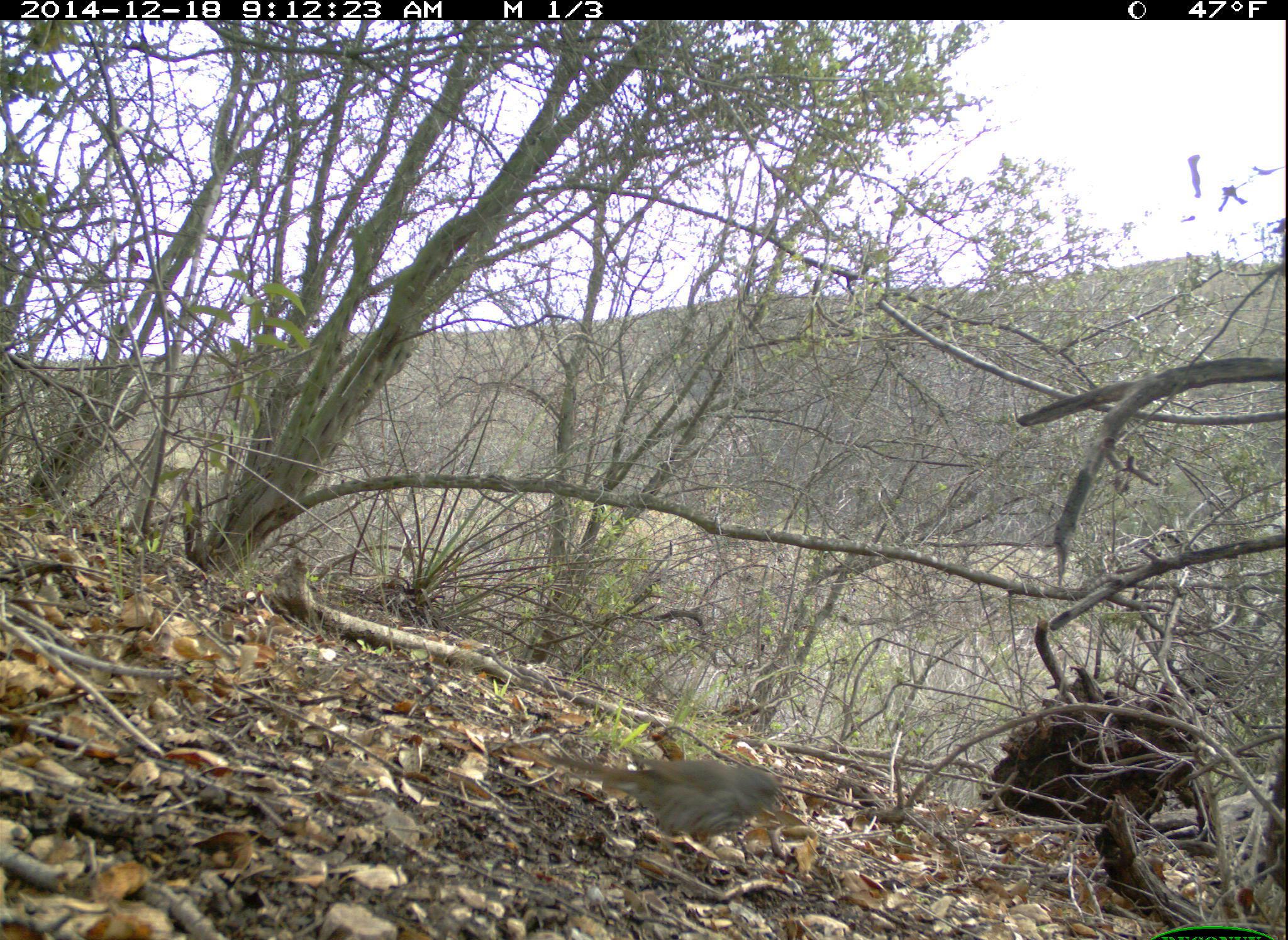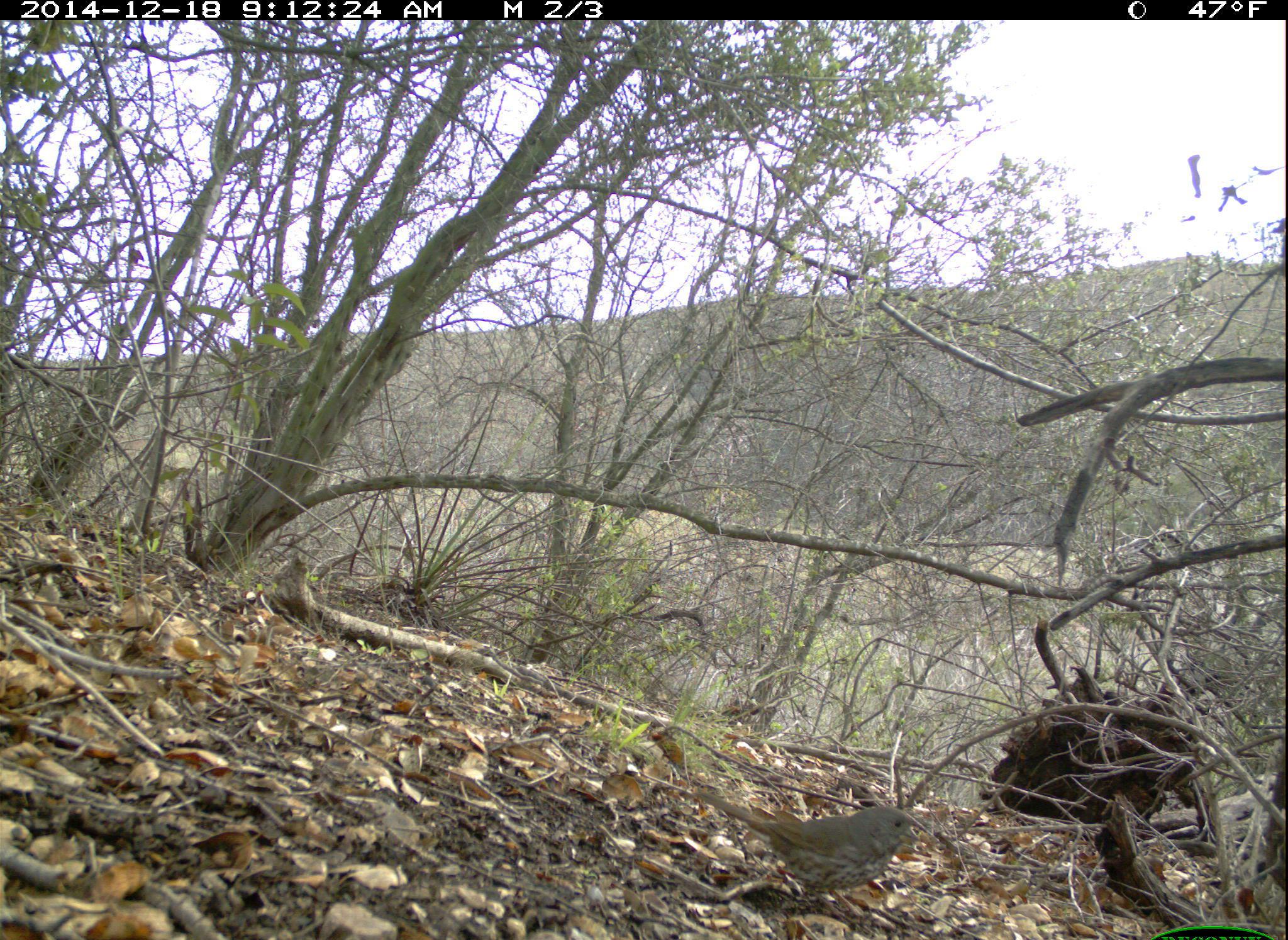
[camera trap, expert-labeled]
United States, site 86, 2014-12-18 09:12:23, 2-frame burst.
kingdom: Animalia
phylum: Chordata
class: Aves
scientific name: Aves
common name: bird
Bird (Aves).